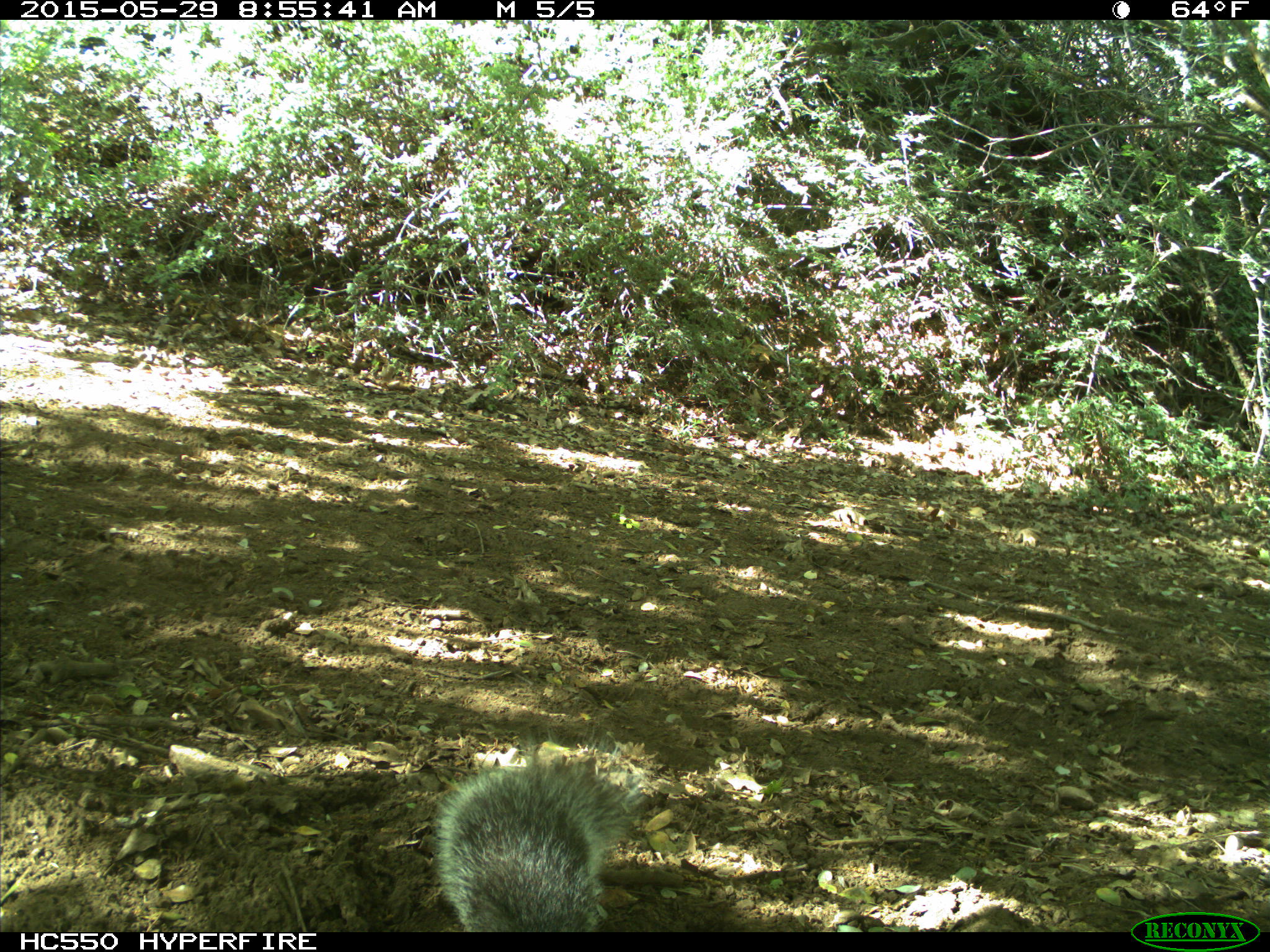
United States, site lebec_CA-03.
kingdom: Animalia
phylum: Chordata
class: Mammalia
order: Rodentia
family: Sciuridae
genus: Sciurus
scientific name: Sciurus carolinensis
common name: eastern gray squirrel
Sciurus carolinensis (eastern gray squirrel).